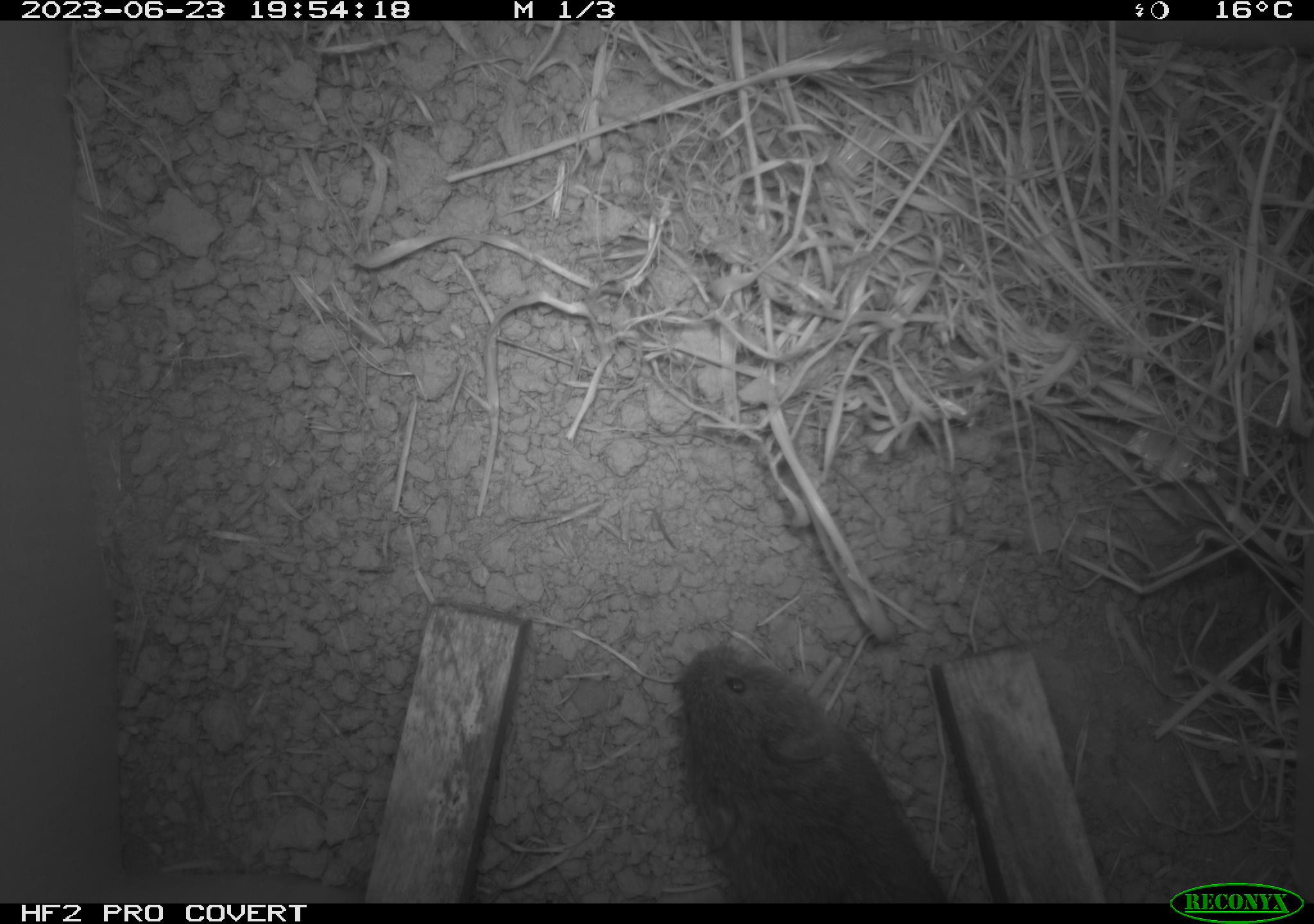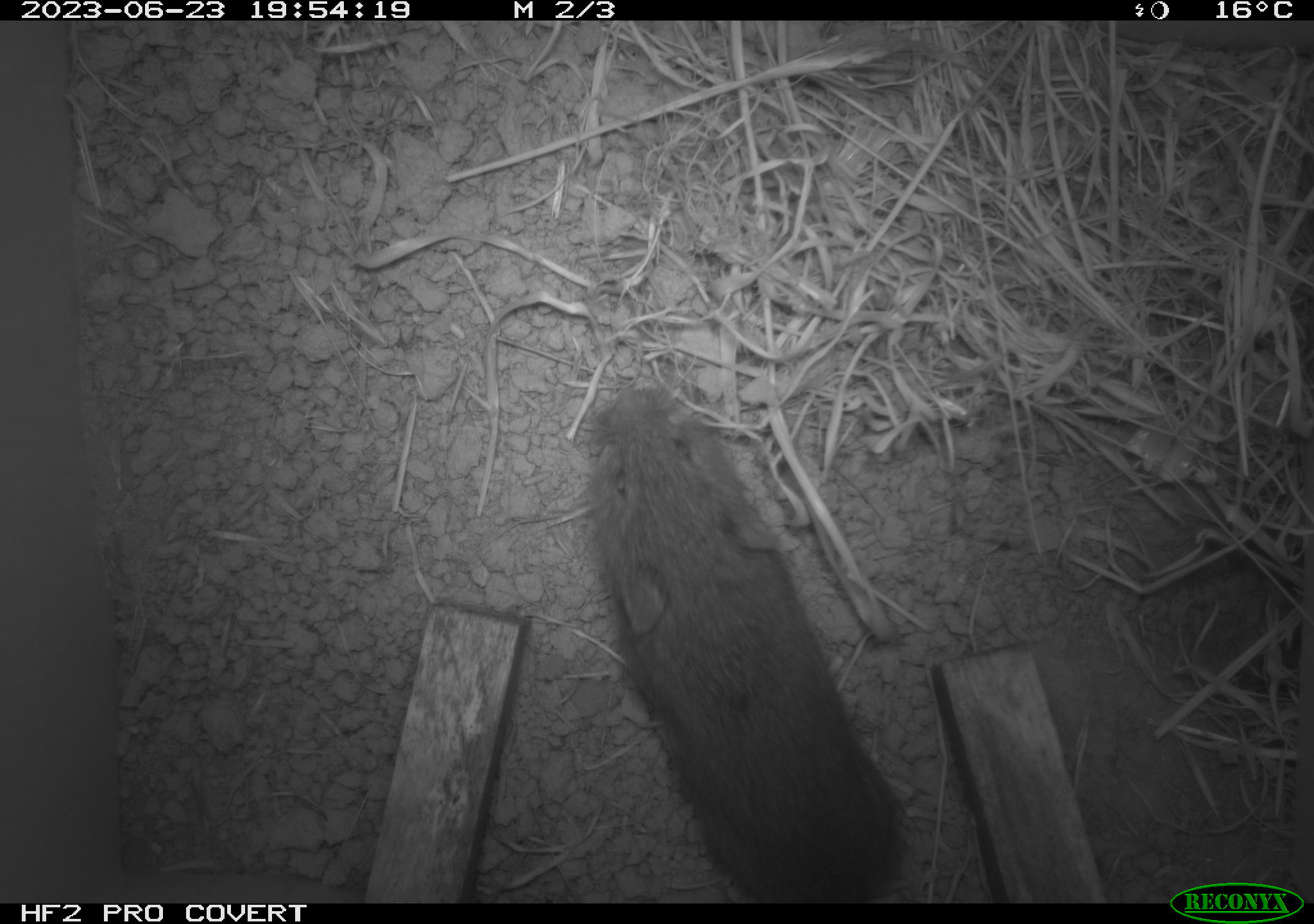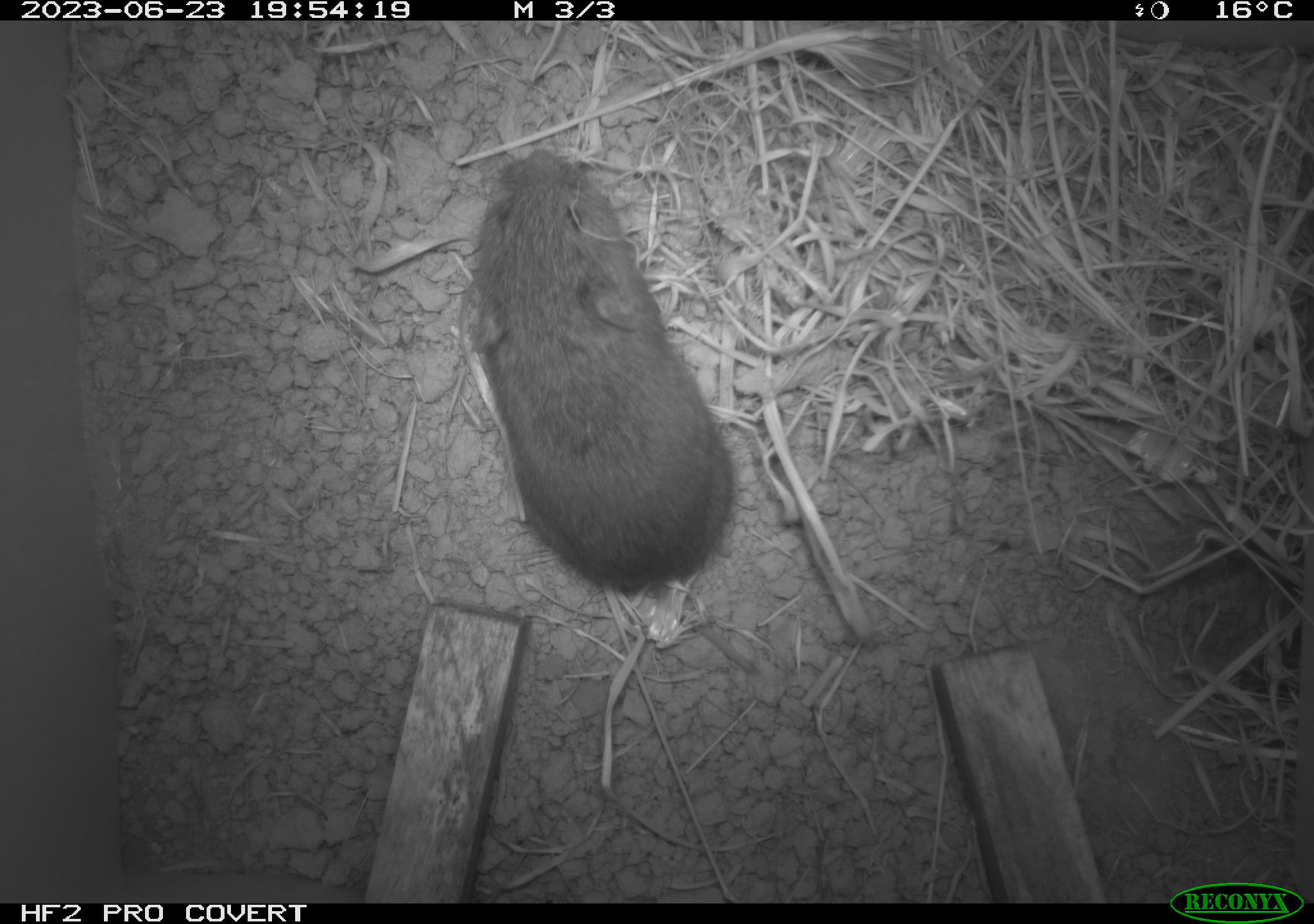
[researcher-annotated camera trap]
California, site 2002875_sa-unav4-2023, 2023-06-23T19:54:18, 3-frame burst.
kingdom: Animalia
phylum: Chordata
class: Mammalia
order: Rodentia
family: Cricetidae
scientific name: Arvicolinae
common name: voles, lemmings, and muskrats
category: arvicolinae subfamily